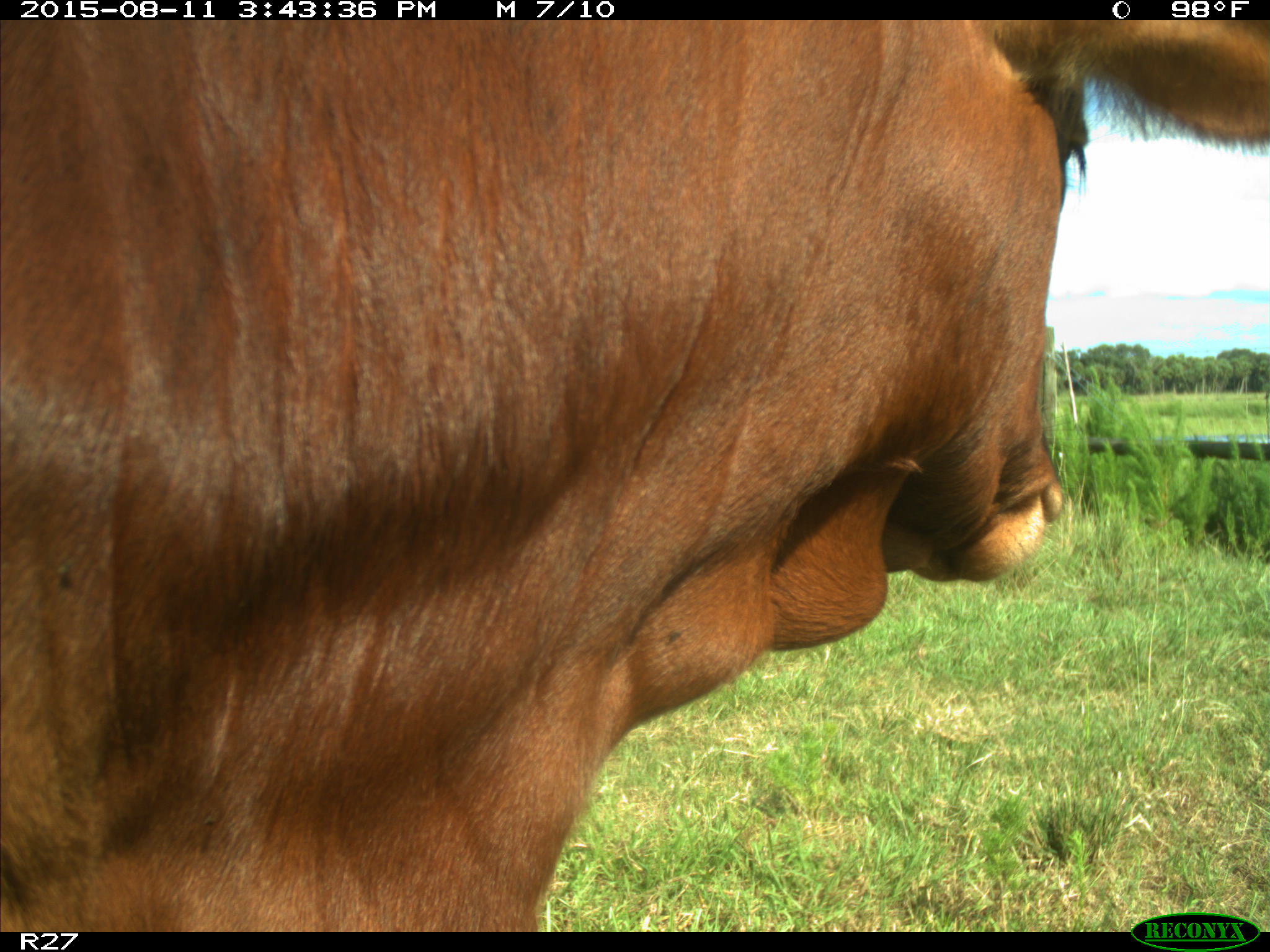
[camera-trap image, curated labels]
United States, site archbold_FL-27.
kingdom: Animalia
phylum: Chordata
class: Mammalia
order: Artiodactyla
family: Bovidae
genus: Bos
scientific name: Bos taurus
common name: domestic cow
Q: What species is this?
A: Bos taurus (domestic cow).